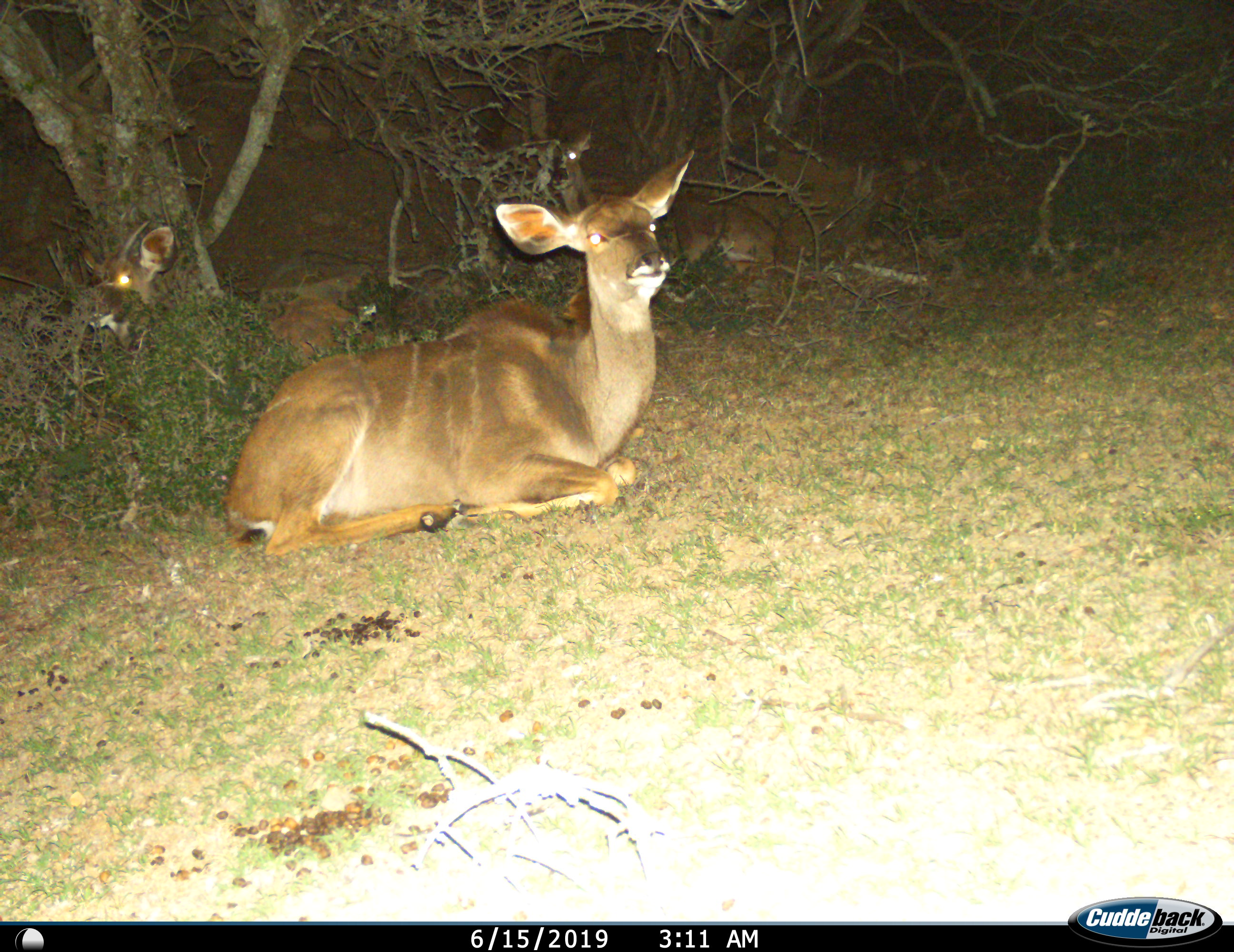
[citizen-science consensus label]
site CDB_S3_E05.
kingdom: Animalia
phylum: Chordata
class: Mammalia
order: Artiodactyla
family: Bovidae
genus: Tragelaphus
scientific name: Tragelaphus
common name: kudu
Kudu (Tragelaphus), count 3. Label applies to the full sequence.